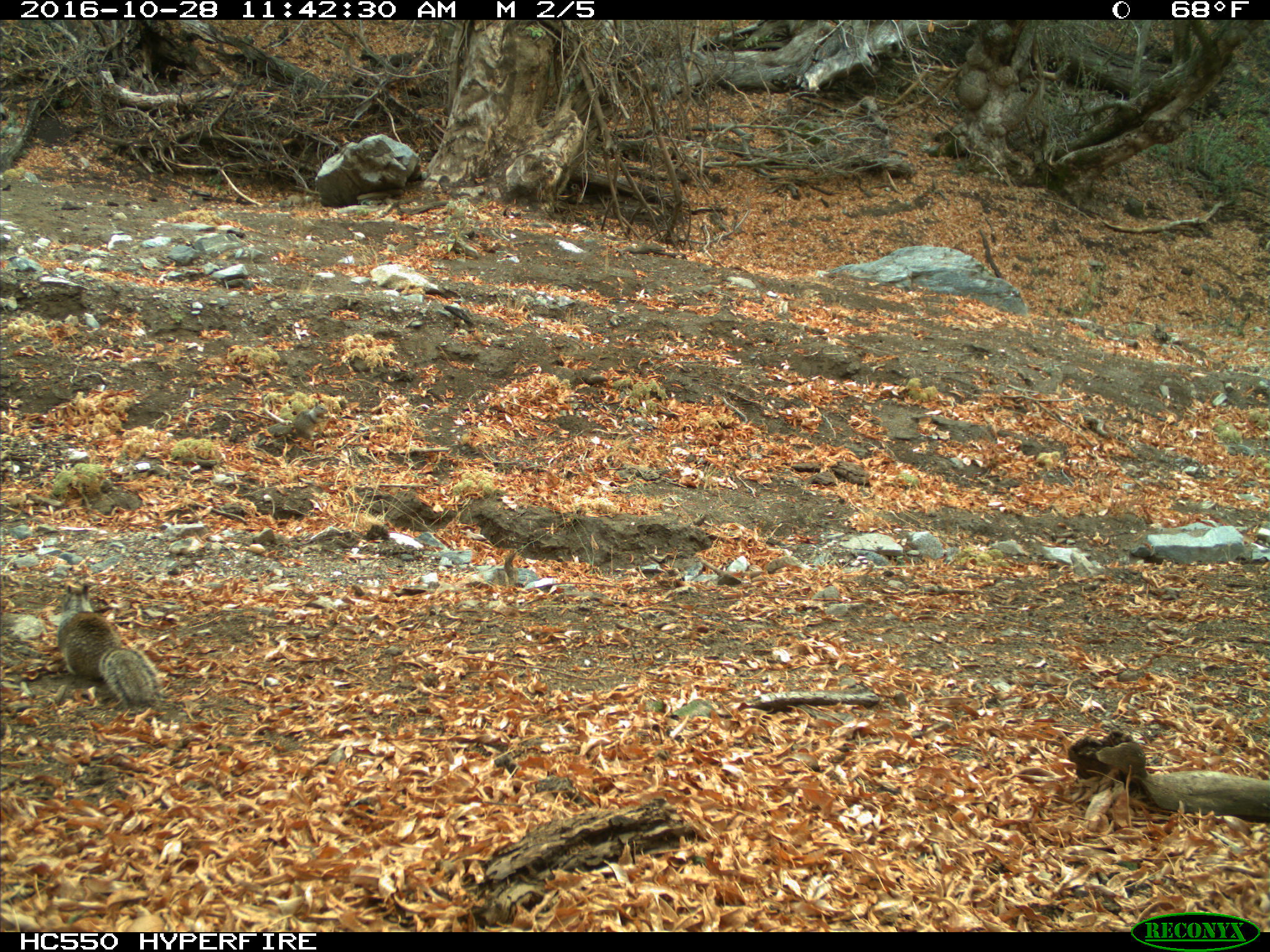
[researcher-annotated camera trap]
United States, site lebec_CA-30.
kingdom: Animalia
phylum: Chordata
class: Mammalia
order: Rodentia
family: Sciuridae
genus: Otospermophilus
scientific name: Otospermophilus beecheyi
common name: california ground squirrel